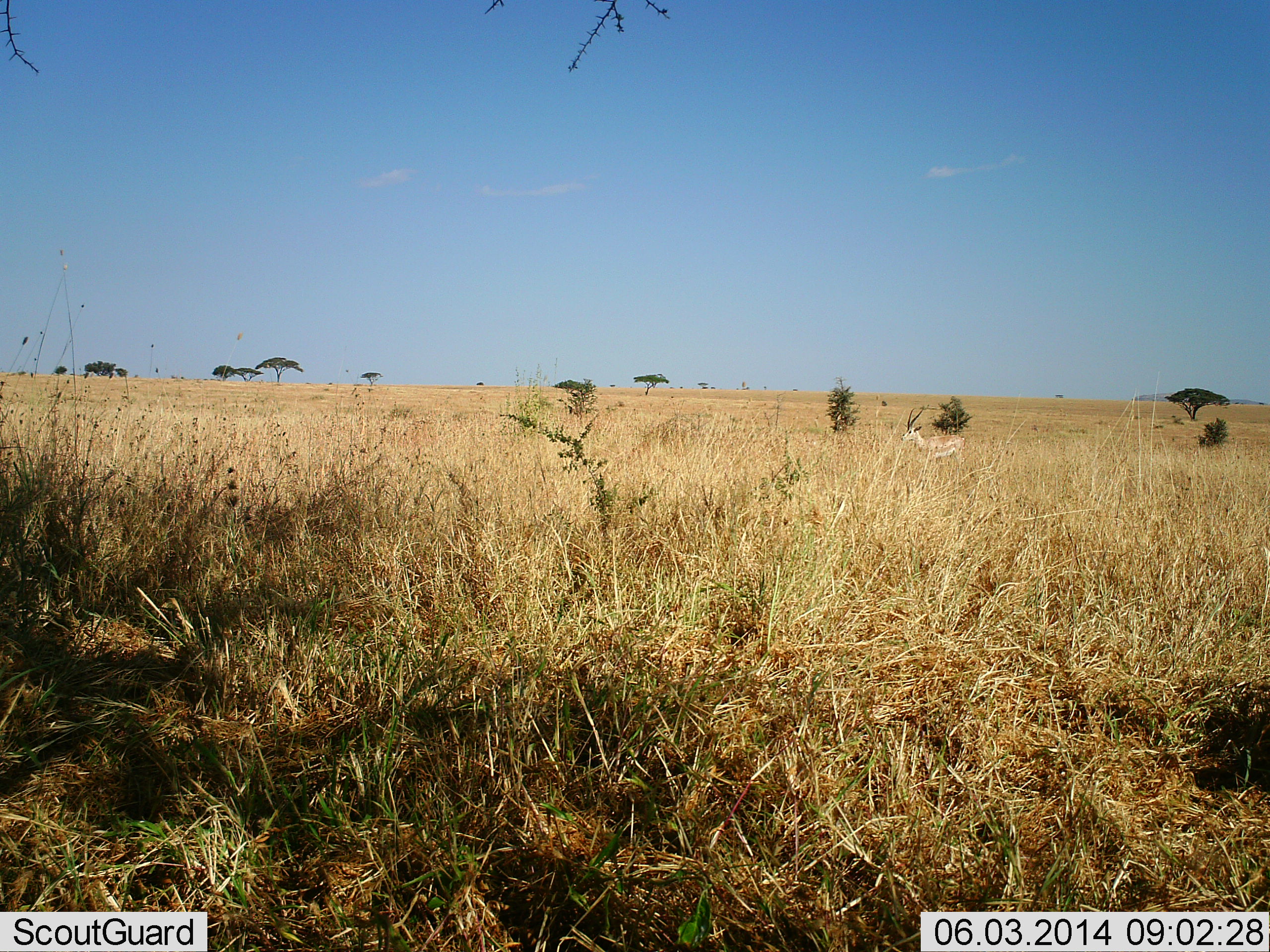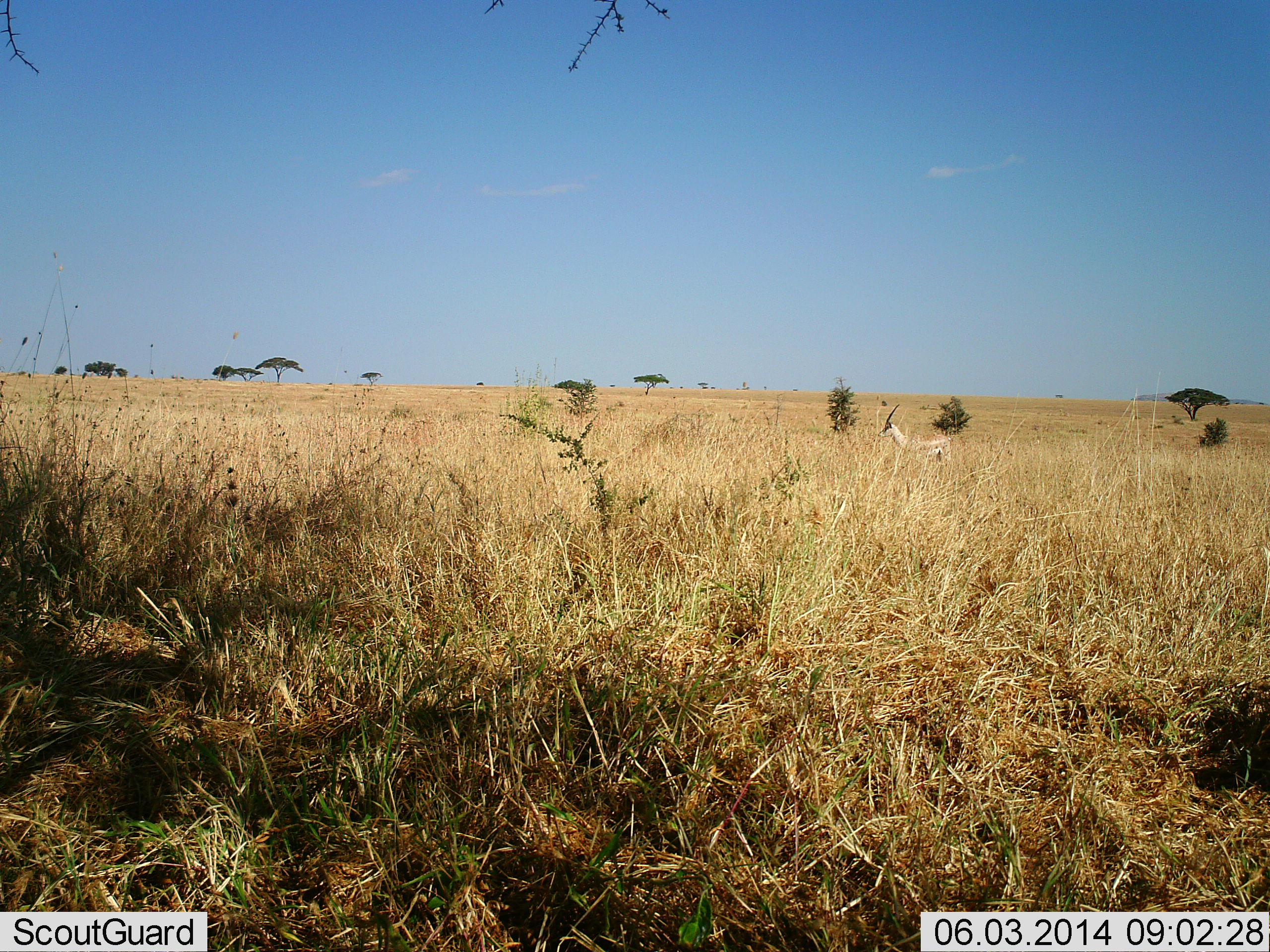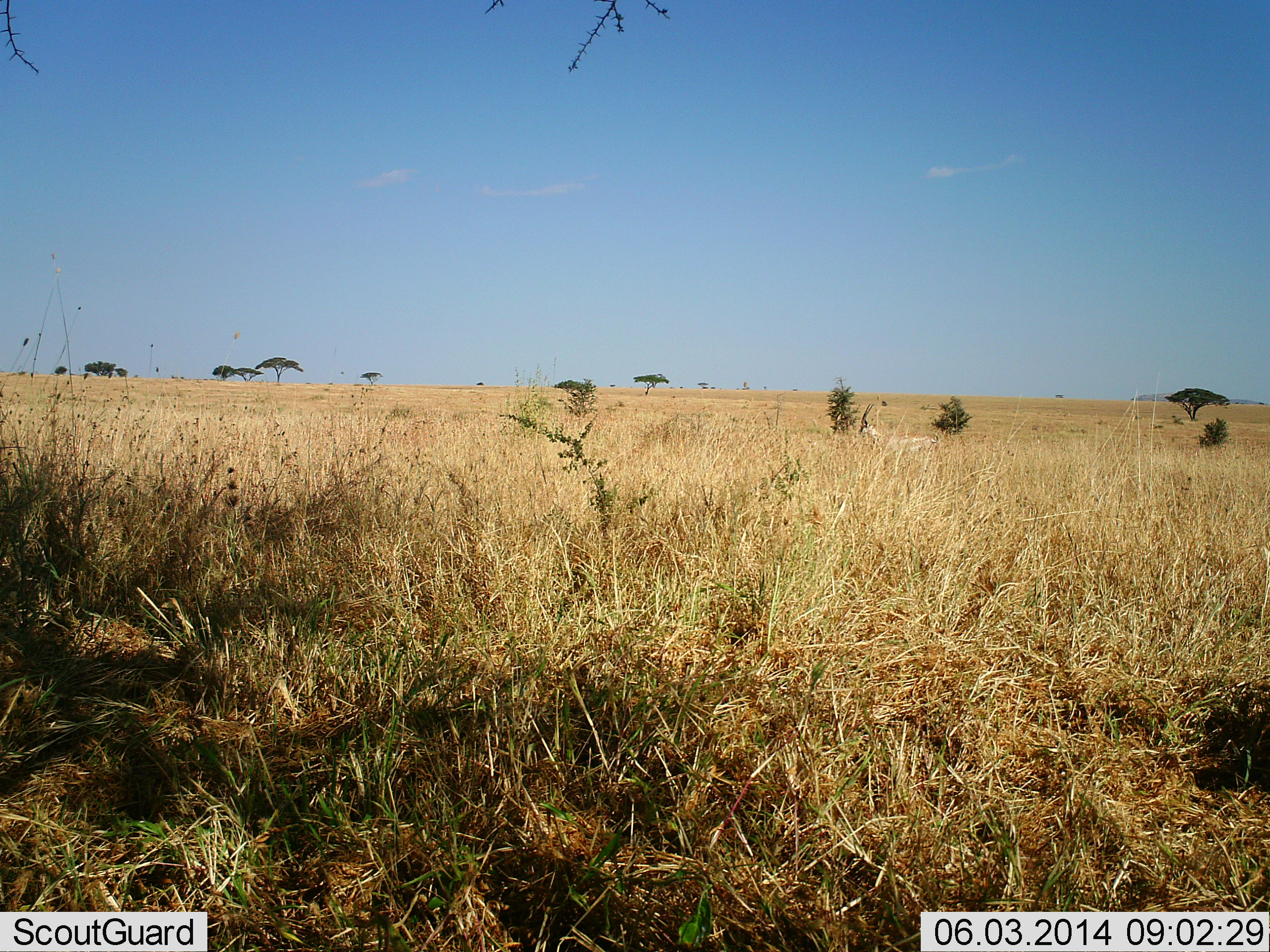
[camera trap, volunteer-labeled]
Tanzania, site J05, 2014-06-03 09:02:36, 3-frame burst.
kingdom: Animalia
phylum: Chordata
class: Mammalia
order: Artiodactyla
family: Bovidae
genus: Nanger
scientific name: Nanger granti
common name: grant's gazelle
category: gazellegrants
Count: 1.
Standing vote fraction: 0%.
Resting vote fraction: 0%.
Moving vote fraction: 100%.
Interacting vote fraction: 0%.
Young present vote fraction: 0%.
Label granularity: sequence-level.